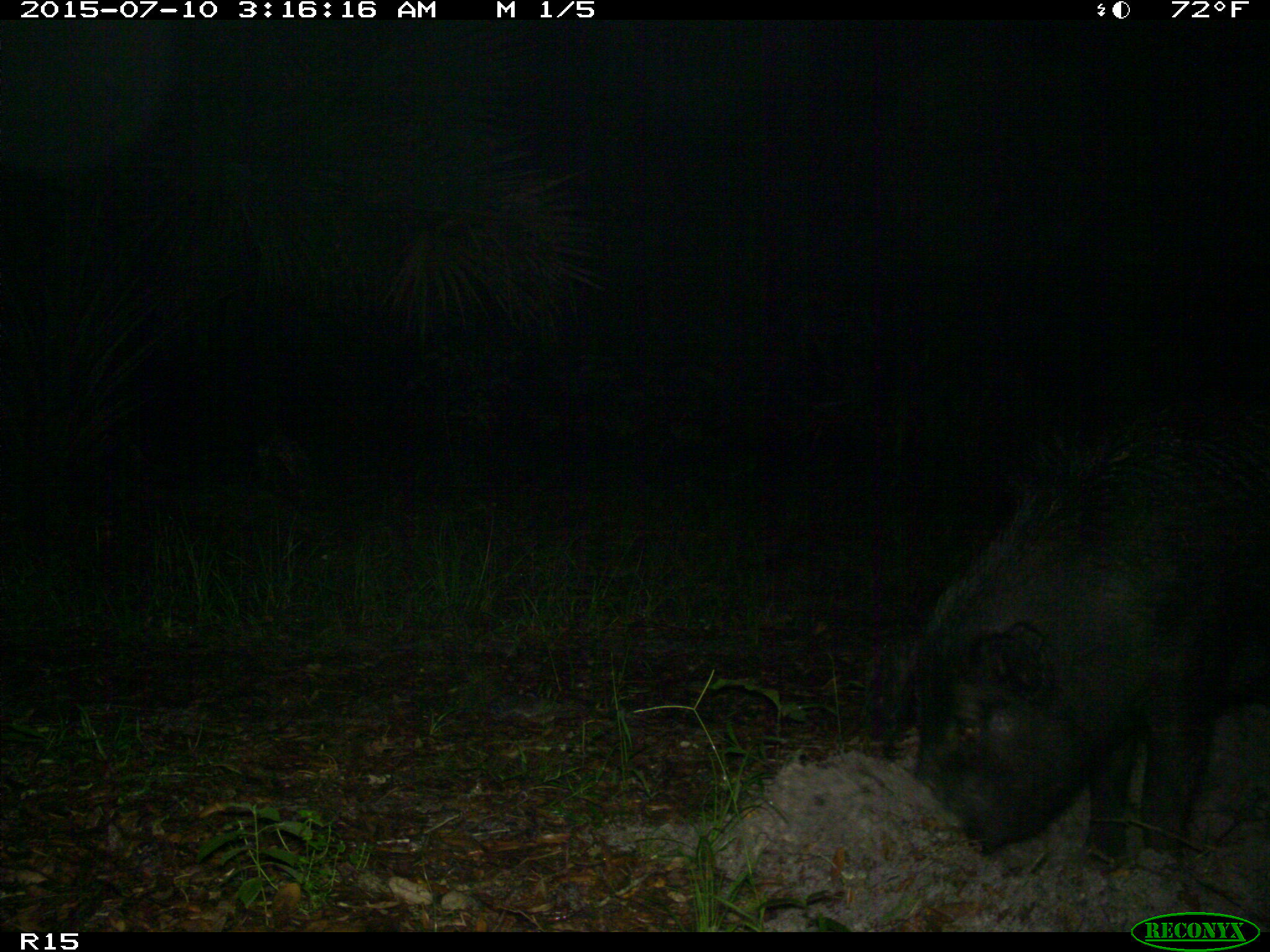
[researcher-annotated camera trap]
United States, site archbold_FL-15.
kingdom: Animalia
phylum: Chordata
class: Mammalia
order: Artiodactyla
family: Suidae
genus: Sus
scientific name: Sus scrofa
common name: wild boar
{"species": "Sus scrofa (wild boar)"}